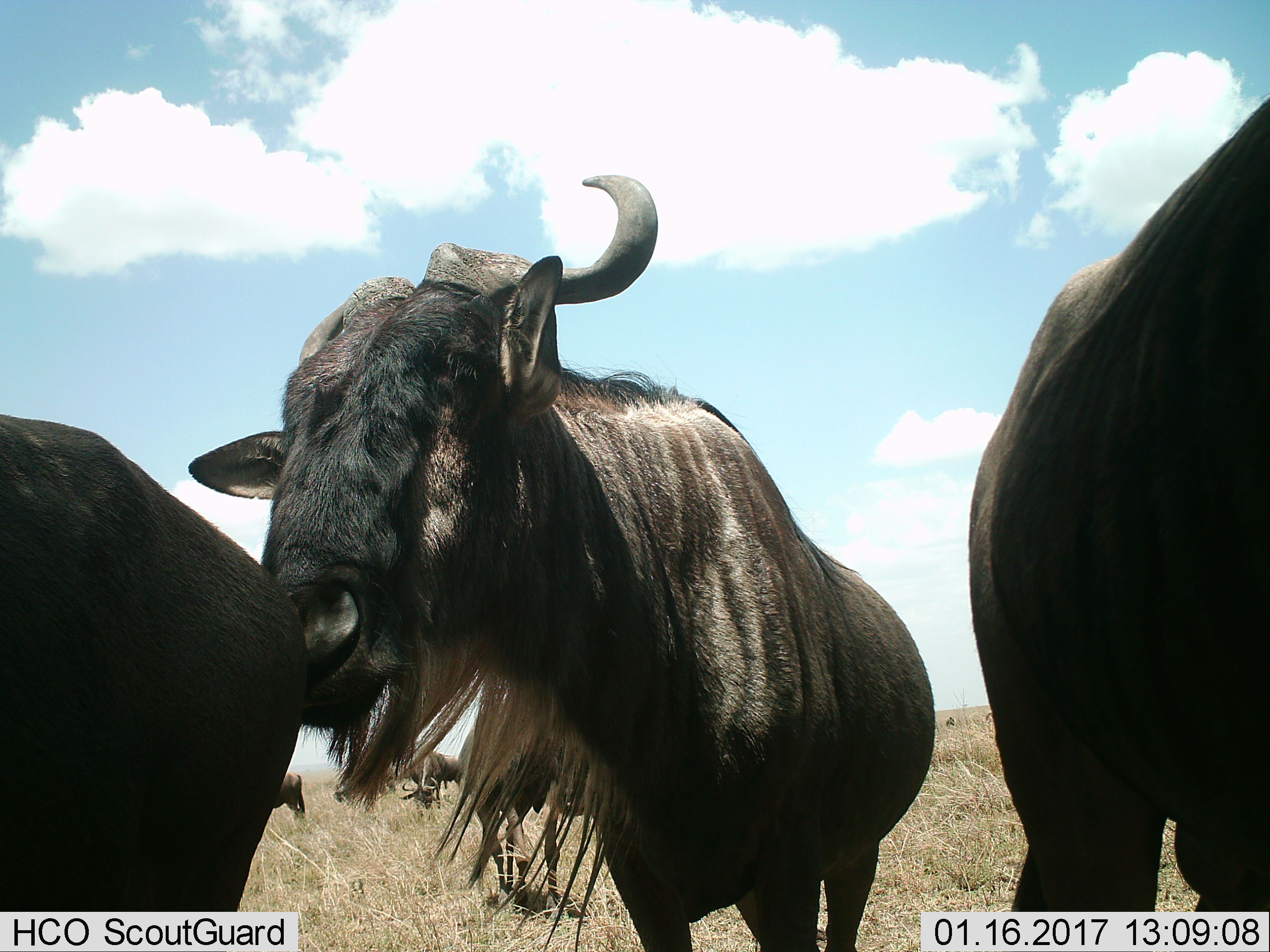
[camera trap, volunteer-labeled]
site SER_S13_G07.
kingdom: Animalia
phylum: Chordata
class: Mammalia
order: Artiodactyla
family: Bovidae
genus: Connochaetes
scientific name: Connochaetes taurinus taurinus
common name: blue wildebeest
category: wildebeestblue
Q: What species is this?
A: Wildebeestblue (blue wildebeest) (Connochaetes taurinus taurinus).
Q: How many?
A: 5.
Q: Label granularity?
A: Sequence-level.